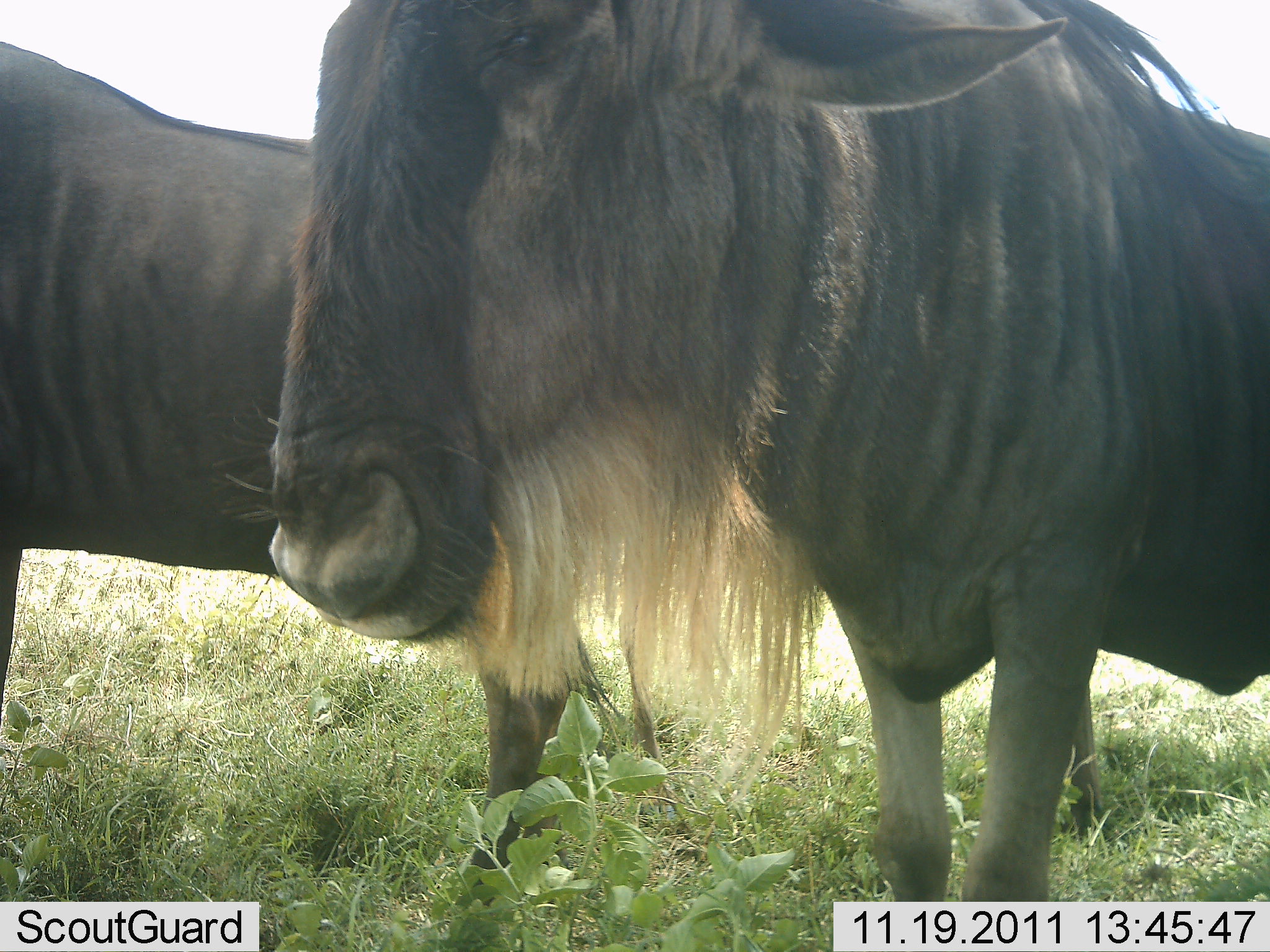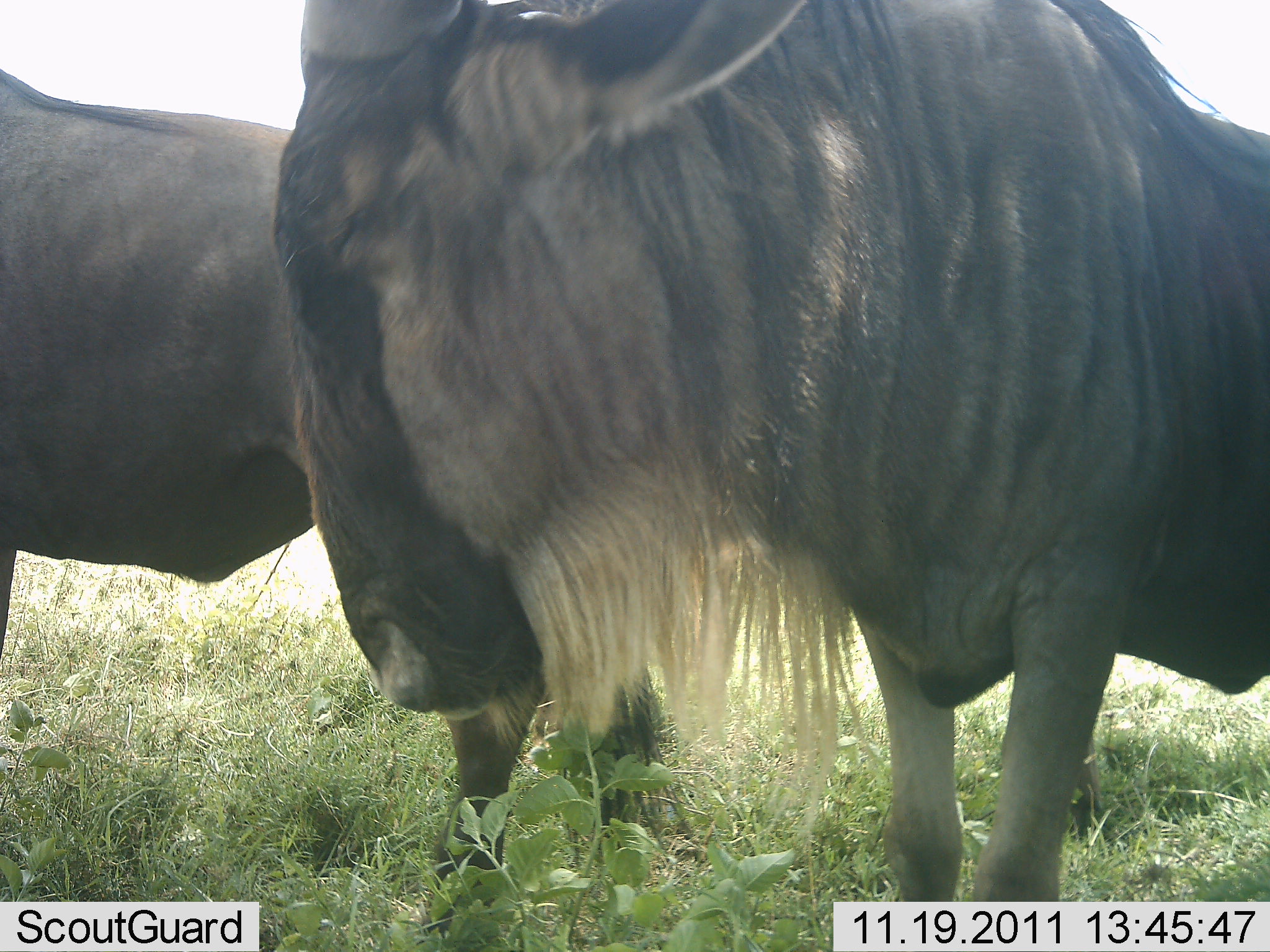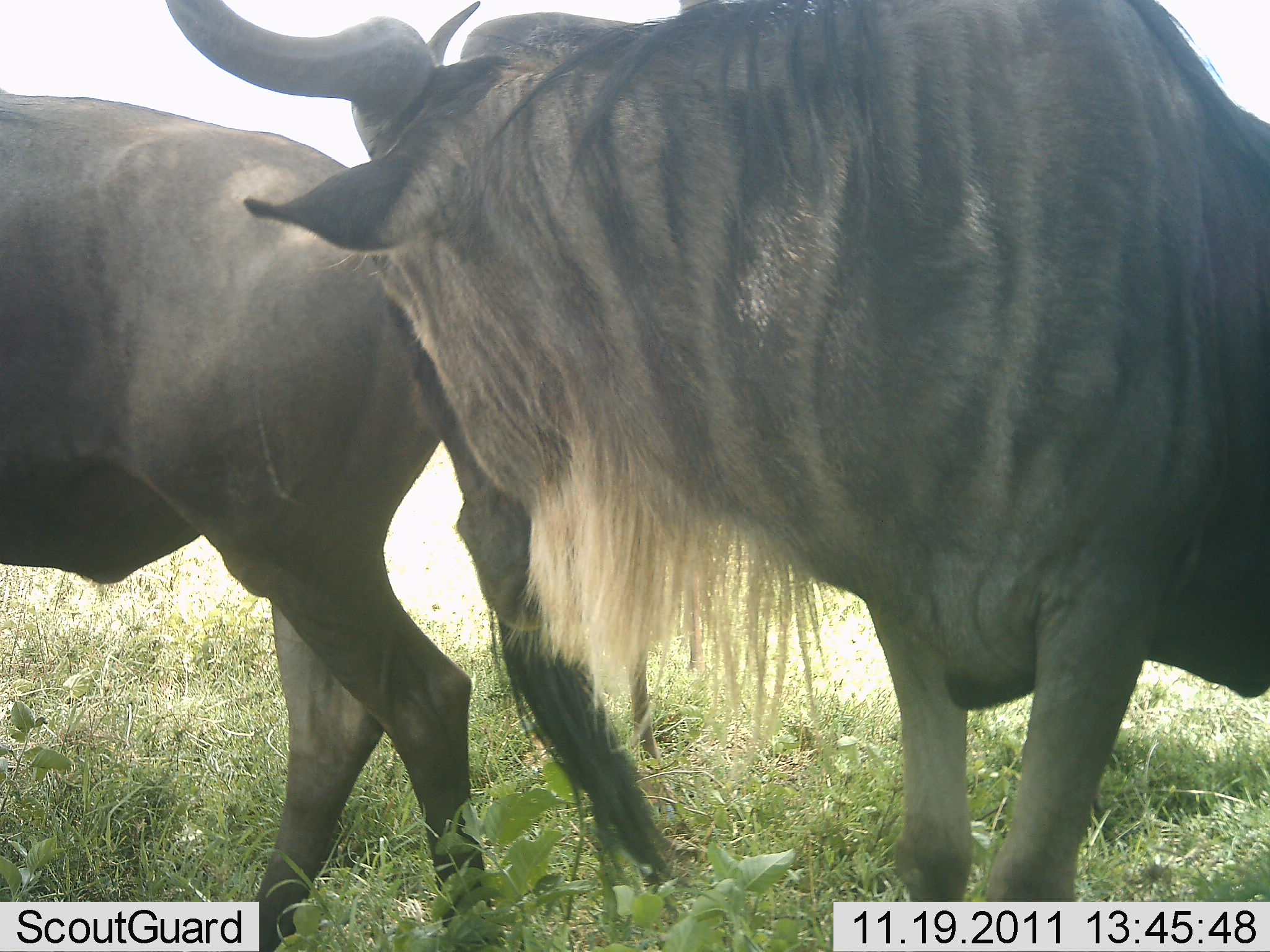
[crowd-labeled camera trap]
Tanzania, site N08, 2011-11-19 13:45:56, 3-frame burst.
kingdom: Animalia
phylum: Chordata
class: Mammalia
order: Artiodactyla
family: Bovidae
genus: Connochaetes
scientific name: Connochaetes taurinus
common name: blue wildebeest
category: wildebeest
Wildebeest (blue wildebeest) (Connochaetes taurinus), count 2. Behavior (volunteer vote fractions): standing 100%, resting 0%, moving 36%, interacting 0%. Young present (vote fraction): 0%. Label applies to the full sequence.